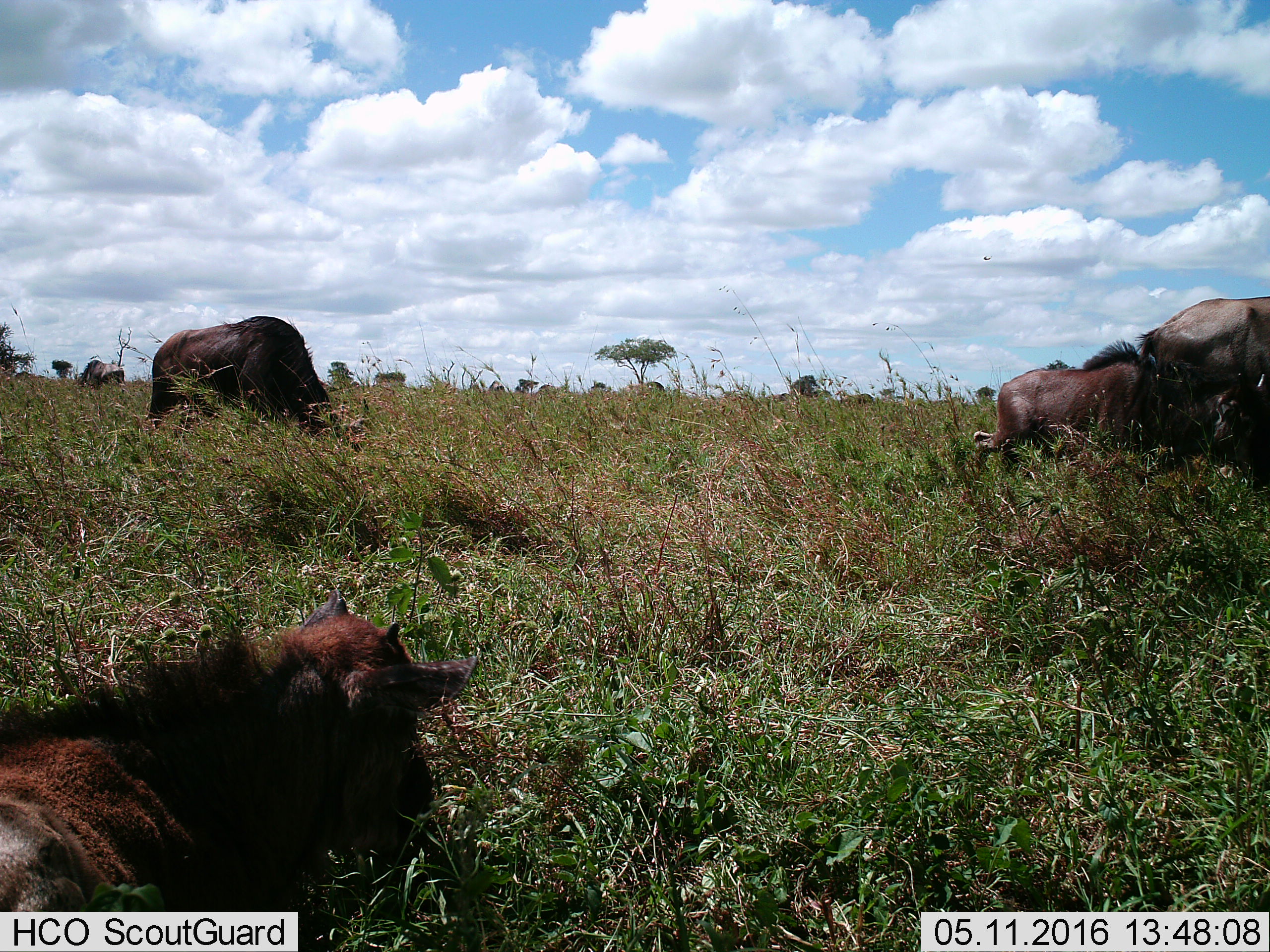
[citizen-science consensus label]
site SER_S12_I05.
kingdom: Animalia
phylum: Chordata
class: Mammalia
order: Artiodactyla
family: Bovidae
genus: Connochaetes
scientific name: Connochaetes taurinus taurinus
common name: blue wildebeest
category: wildebeestblue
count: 7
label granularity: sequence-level